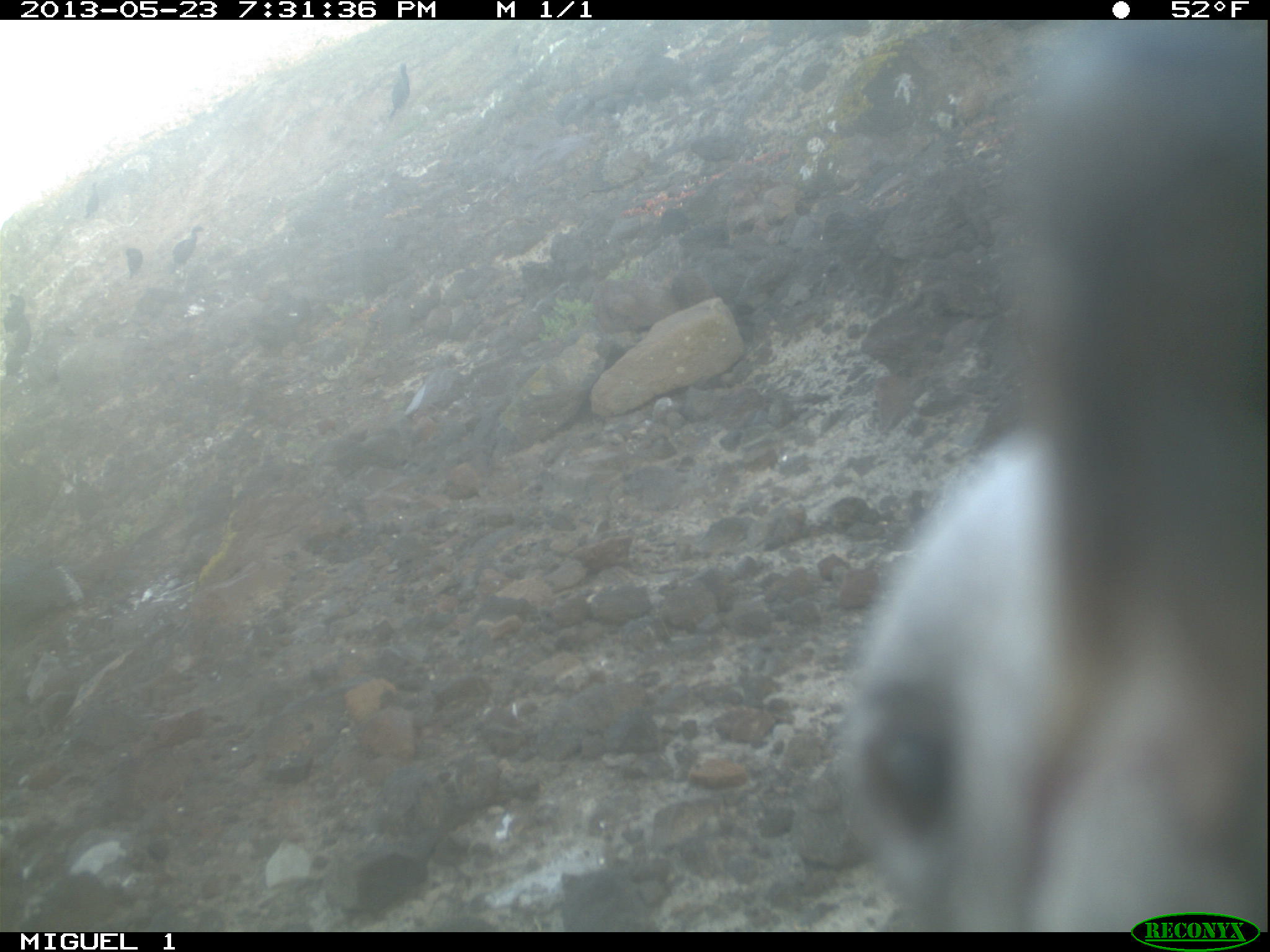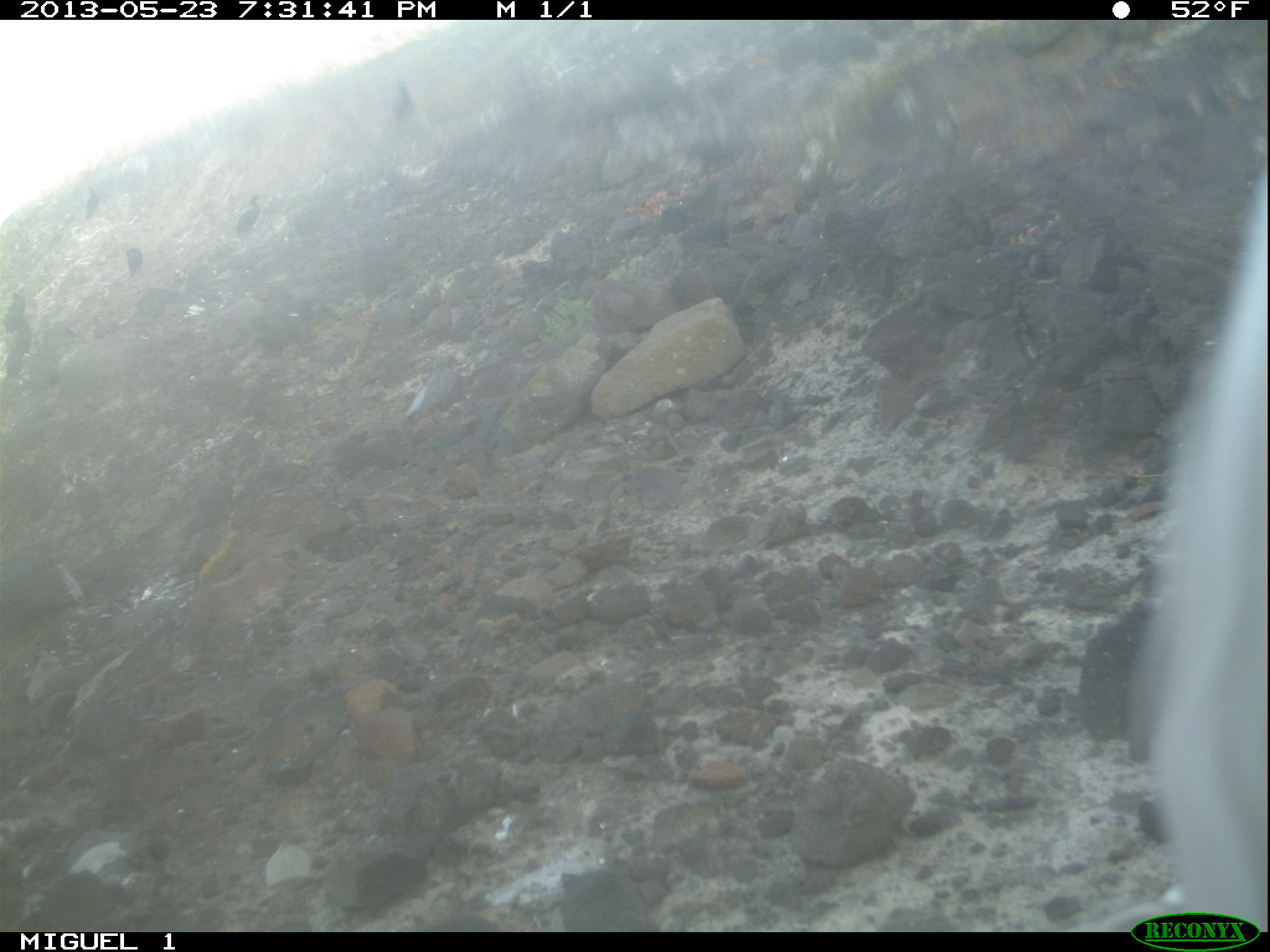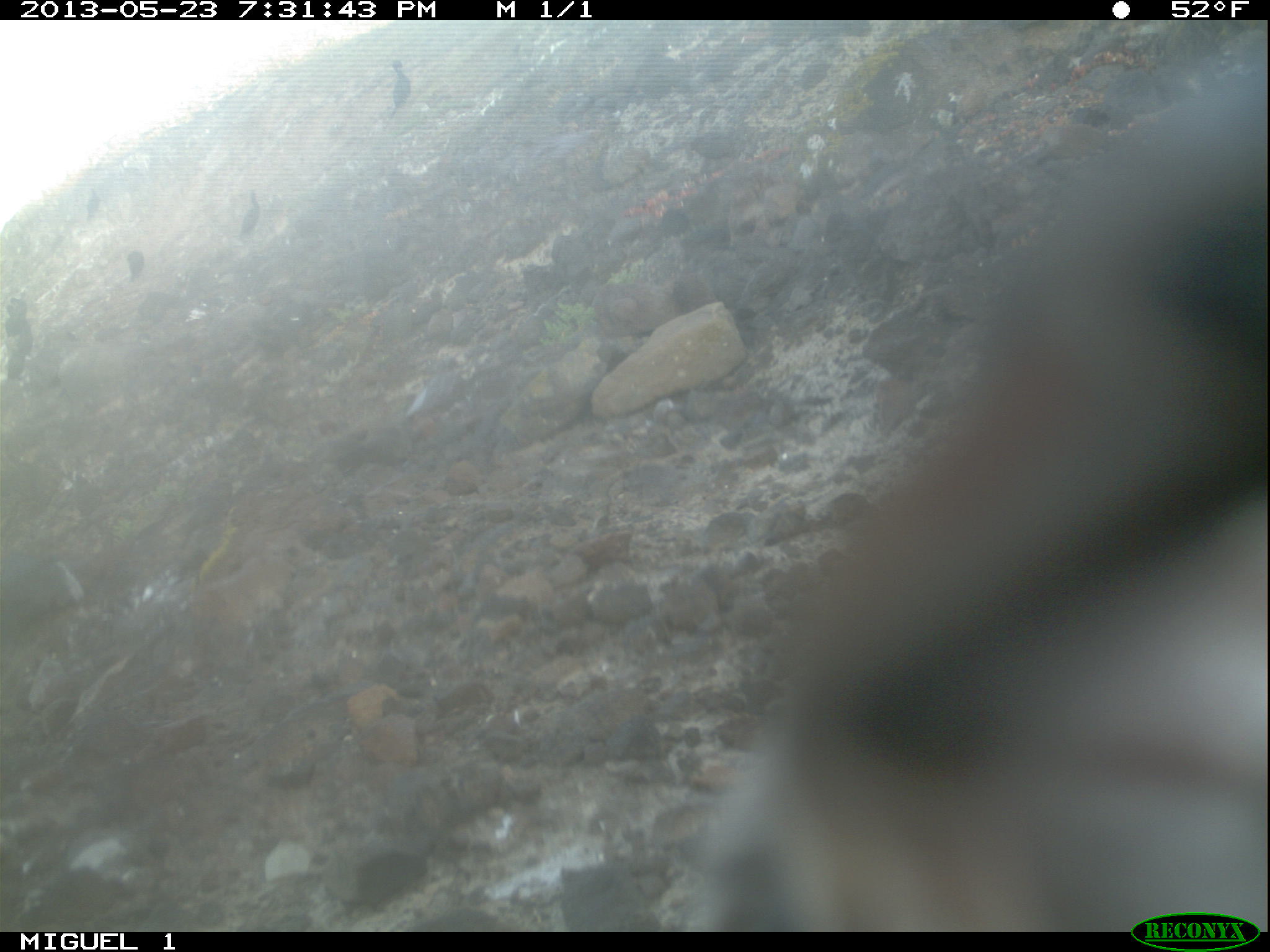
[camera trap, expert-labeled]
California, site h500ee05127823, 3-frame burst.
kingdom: Animalia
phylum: Chordata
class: Aves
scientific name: Aves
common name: bird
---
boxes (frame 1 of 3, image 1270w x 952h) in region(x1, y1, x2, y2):
bird: region(830, 19, 1269, 929); region(174, 224, 205, 272); region(388, 61, 410, 117); region(10, 314, 30, 352); region(5, 350, 29, 378); region(82, 181, 100, 218); region(125, 247, 143, 283); region(5, 309, 20, 332); region(7, 293, 25, 312)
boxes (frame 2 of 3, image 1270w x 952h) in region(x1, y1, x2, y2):
bird: region(394, 75, 417, 125); region(233, 193, 259, 232); region(80, 189, 98, 220); region(122, 246, 141, 275)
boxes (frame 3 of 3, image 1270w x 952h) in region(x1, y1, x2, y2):
bird: region(680, 64, 1264, 930); region(0, 296, 32, 387); region(386, 60, 409, 123); region(238, 188, 258, 237); region(123, 250, 144, 282); region(85, 186, 98, 218)